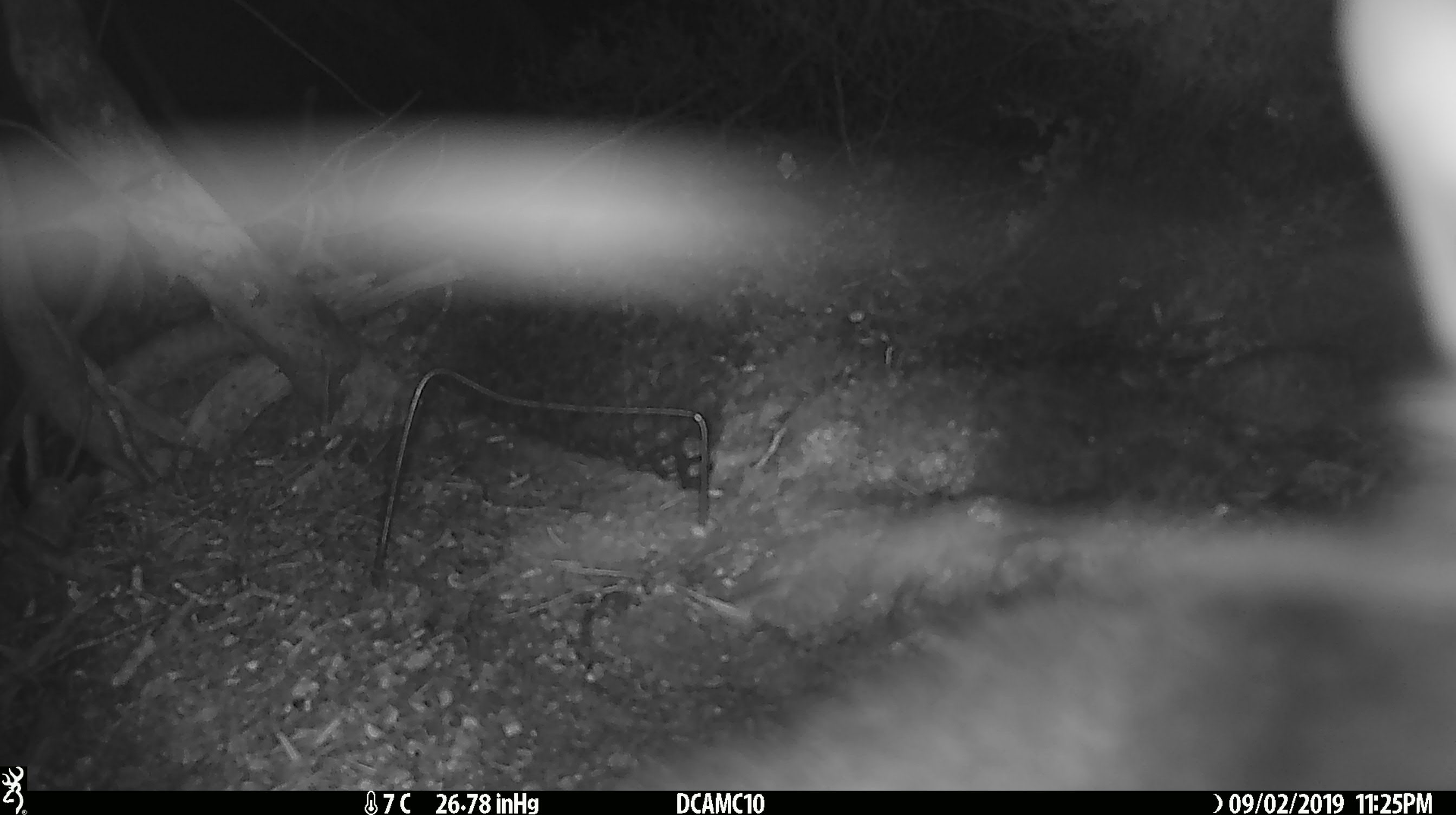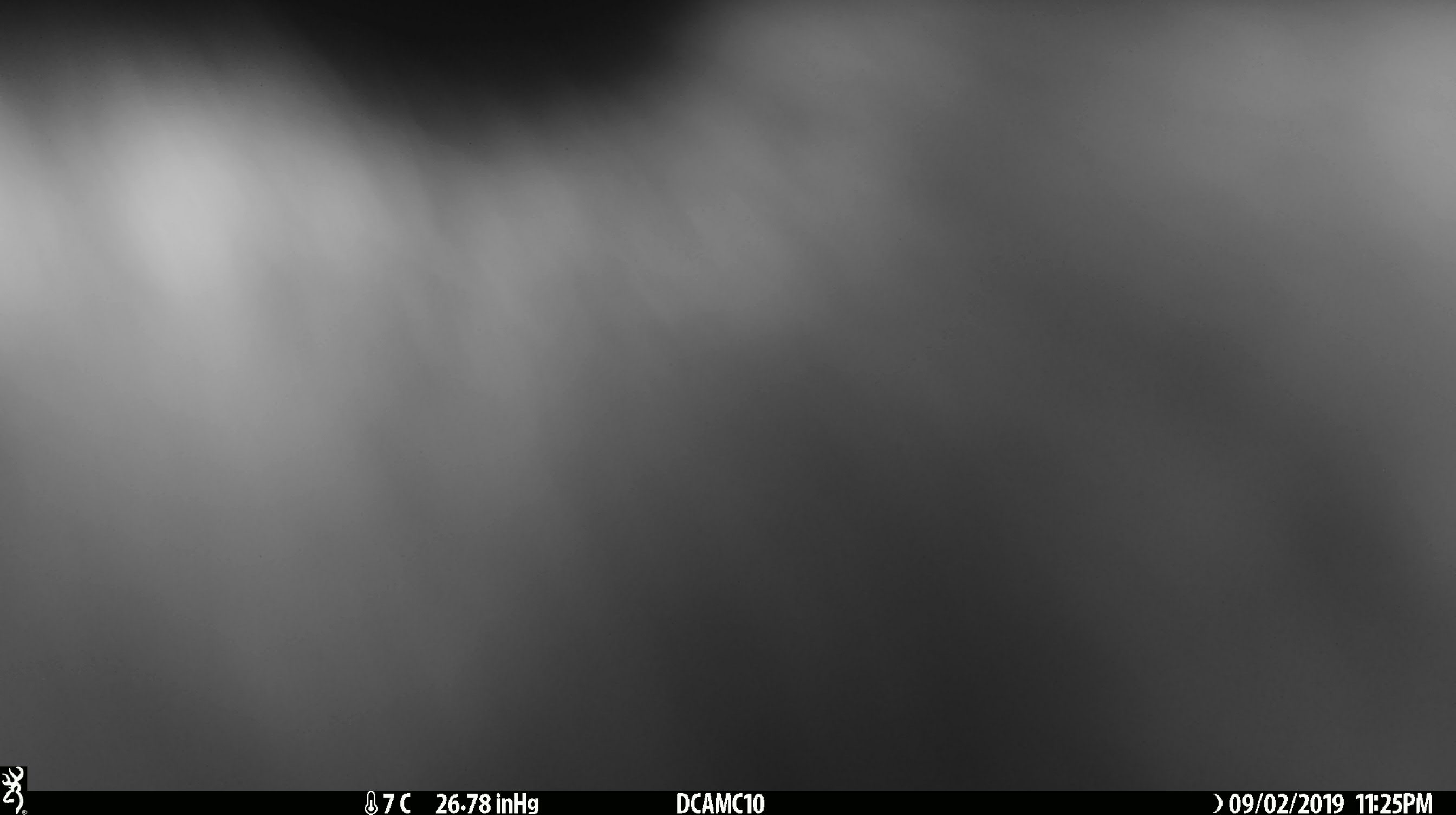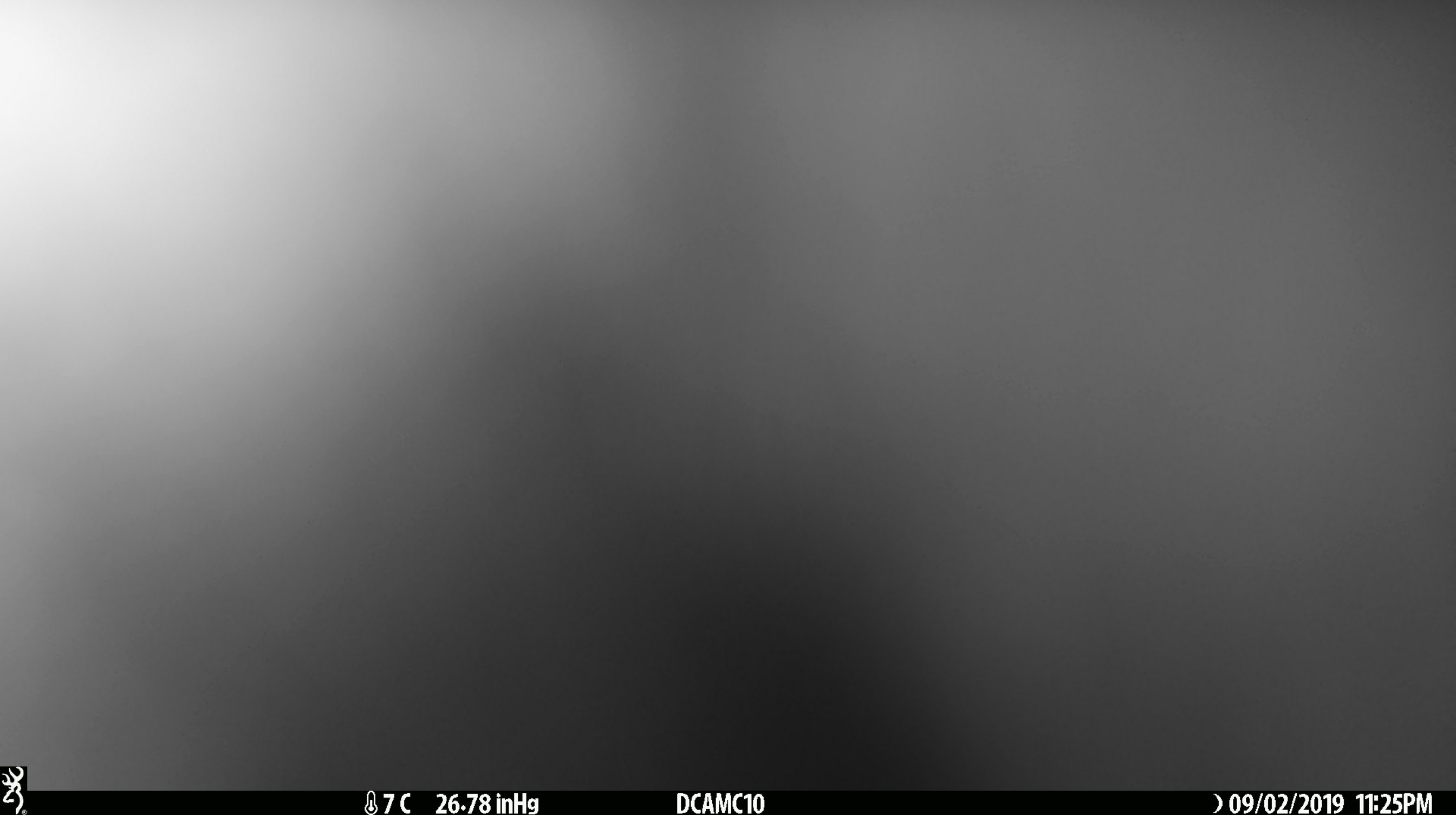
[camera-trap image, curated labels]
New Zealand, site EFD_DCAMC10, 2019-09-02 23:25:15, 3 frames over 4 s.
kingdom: Animalia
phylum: Chordata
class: Mammalia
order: Diprotodontia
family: Phalangeridae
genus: Trichosurus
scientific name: Trichosurus vulpecula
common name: common brushtail possum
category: possum